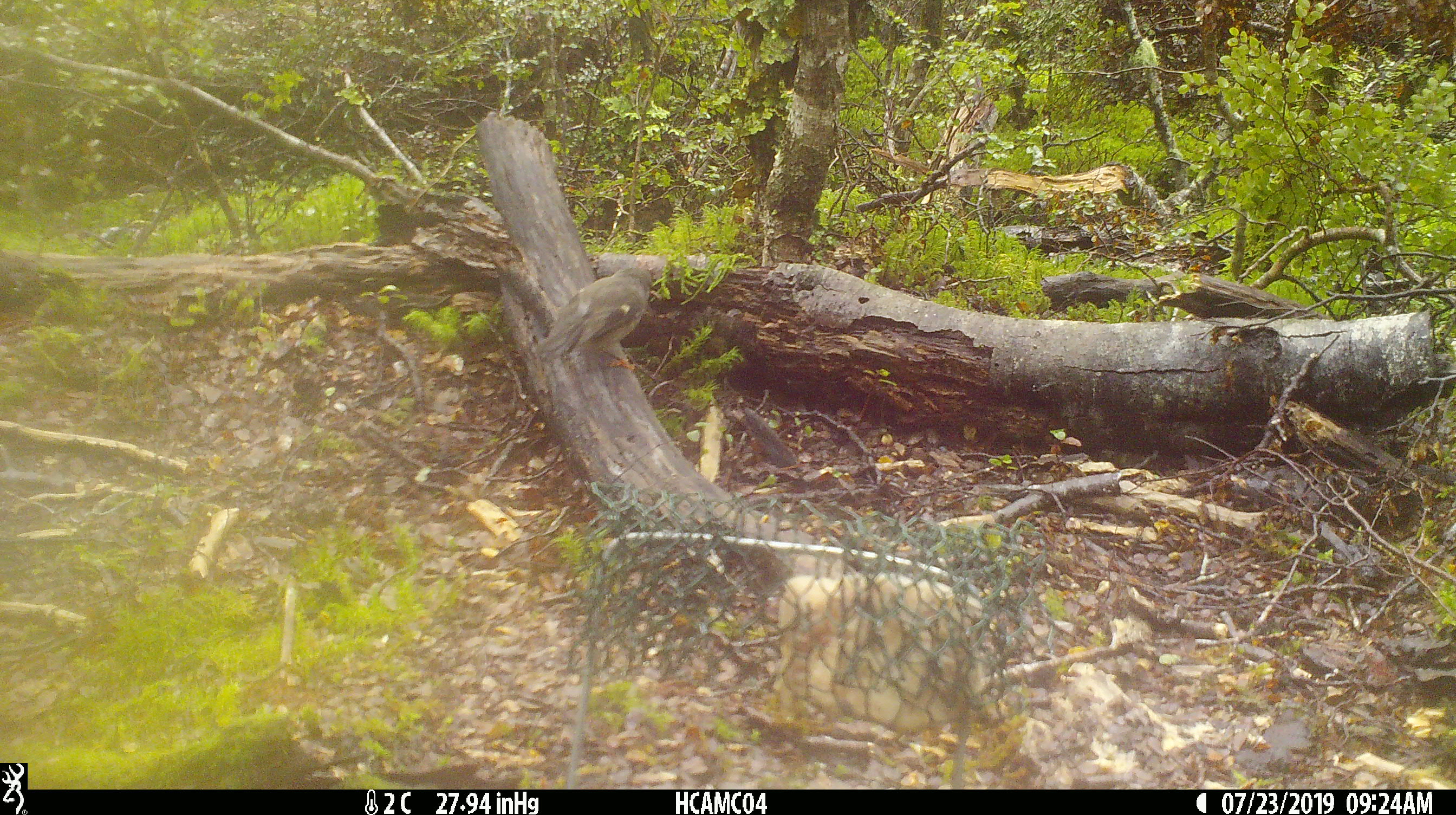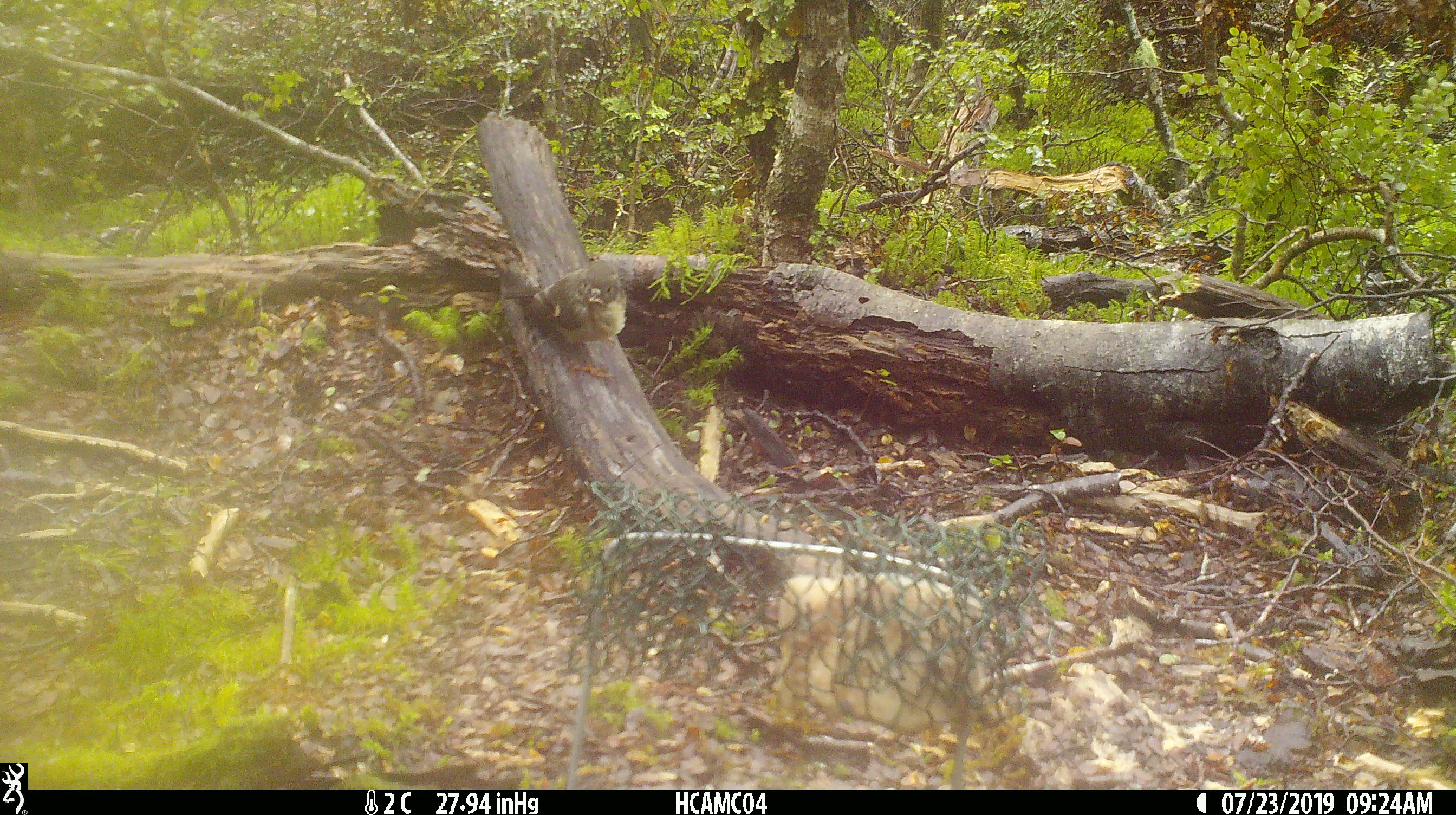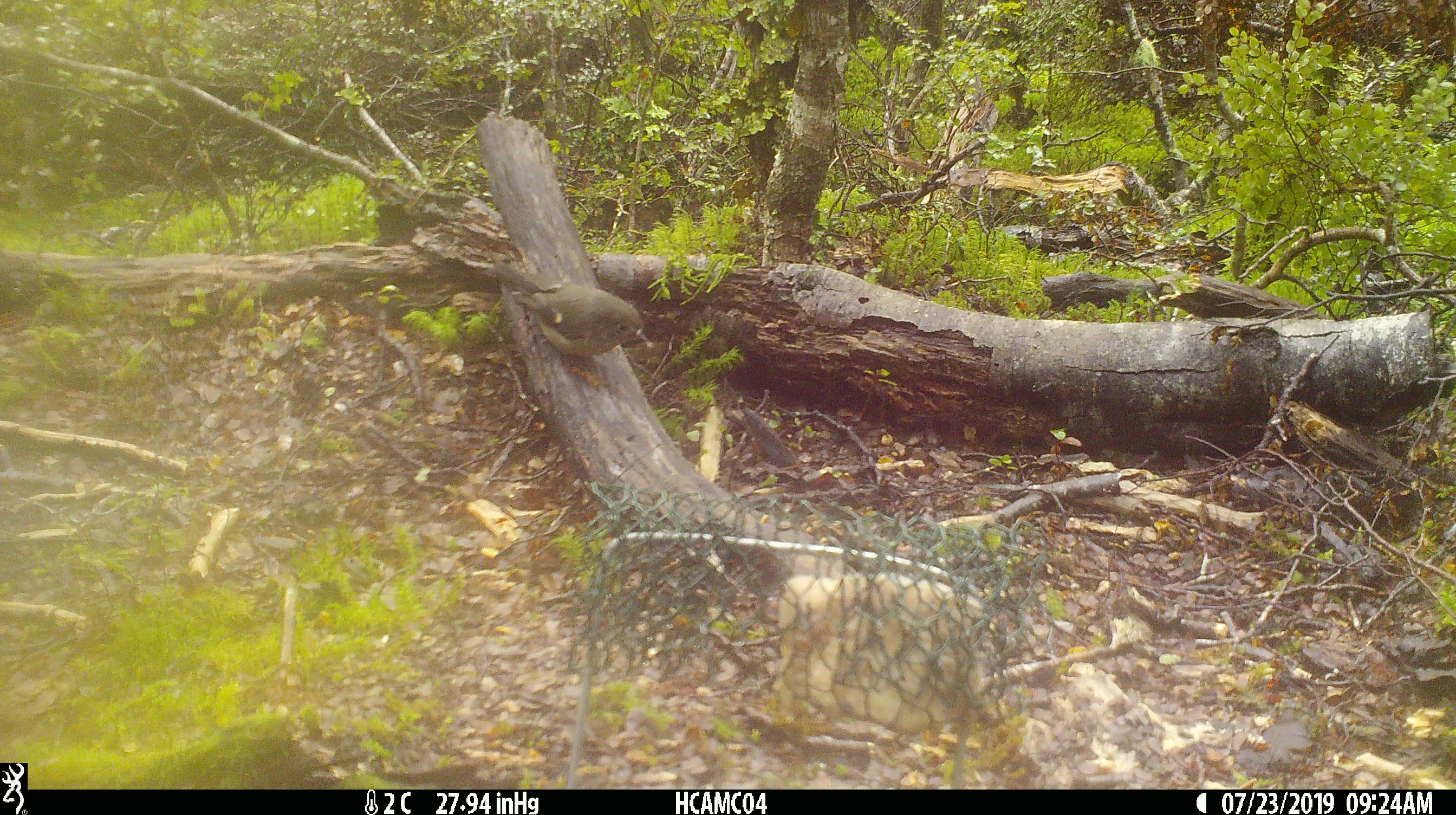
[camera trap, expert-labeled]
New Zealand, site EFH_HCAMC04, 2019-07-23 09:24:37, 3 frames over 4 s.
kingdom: Animalia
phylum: Chordata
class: Aves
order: Passeriformes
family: Petroicidae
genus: Petroica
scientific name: Petroica macrocephala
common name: tomtit